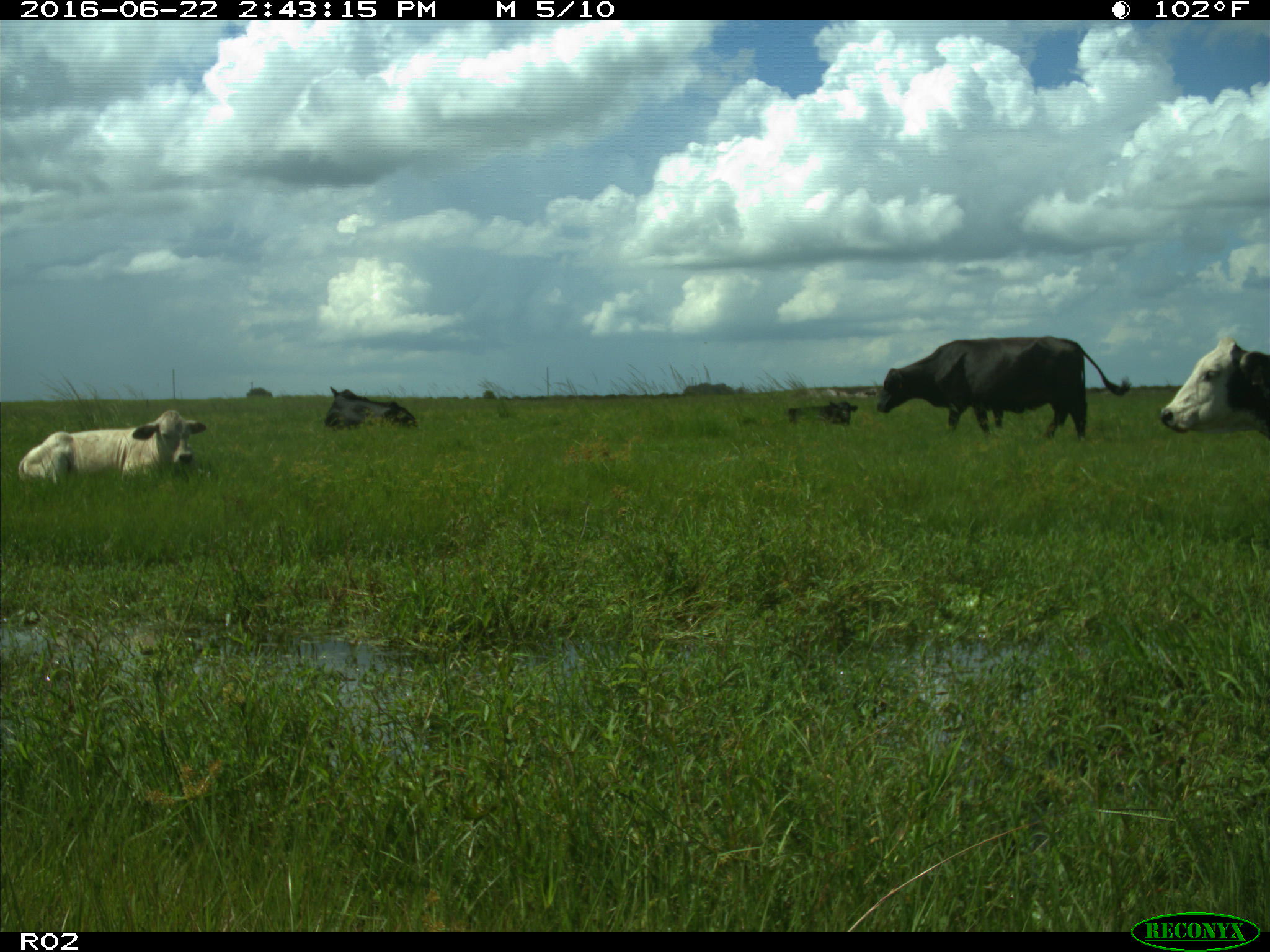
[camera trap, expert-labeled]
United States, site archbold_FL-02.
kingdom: Animalia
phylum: Chordata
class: Mammalia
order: Artiodactyla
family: Bovidae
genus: Bos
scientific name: Bos taurus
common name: domestic cow